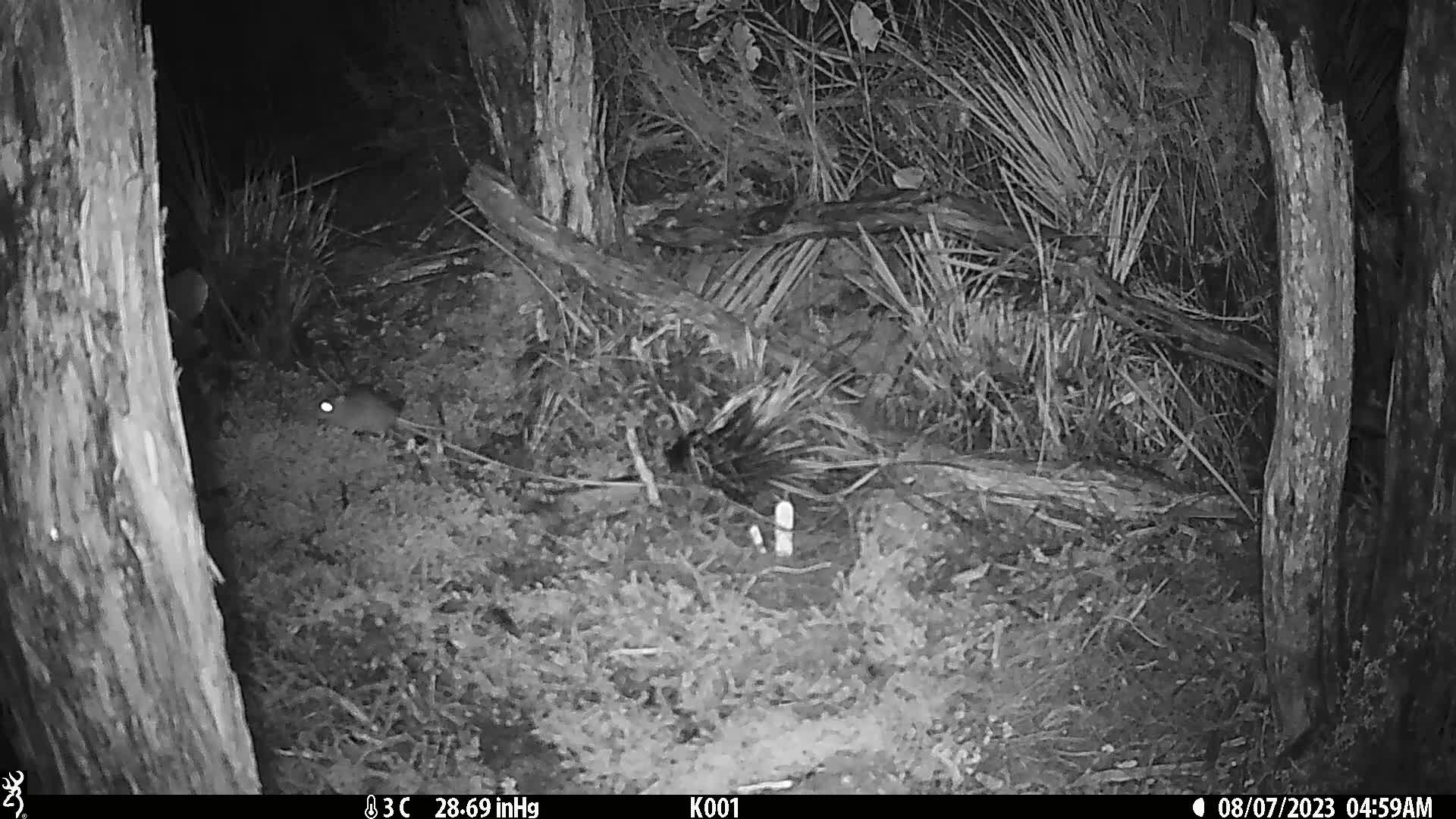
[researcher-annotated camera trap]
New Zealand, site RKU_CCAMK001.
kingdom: Animalia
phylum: Chordata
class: Mammalia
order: Rodentia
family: Muridae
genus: Rattus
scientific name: Rattus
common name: rat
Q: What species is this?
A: Rat (Rattus).